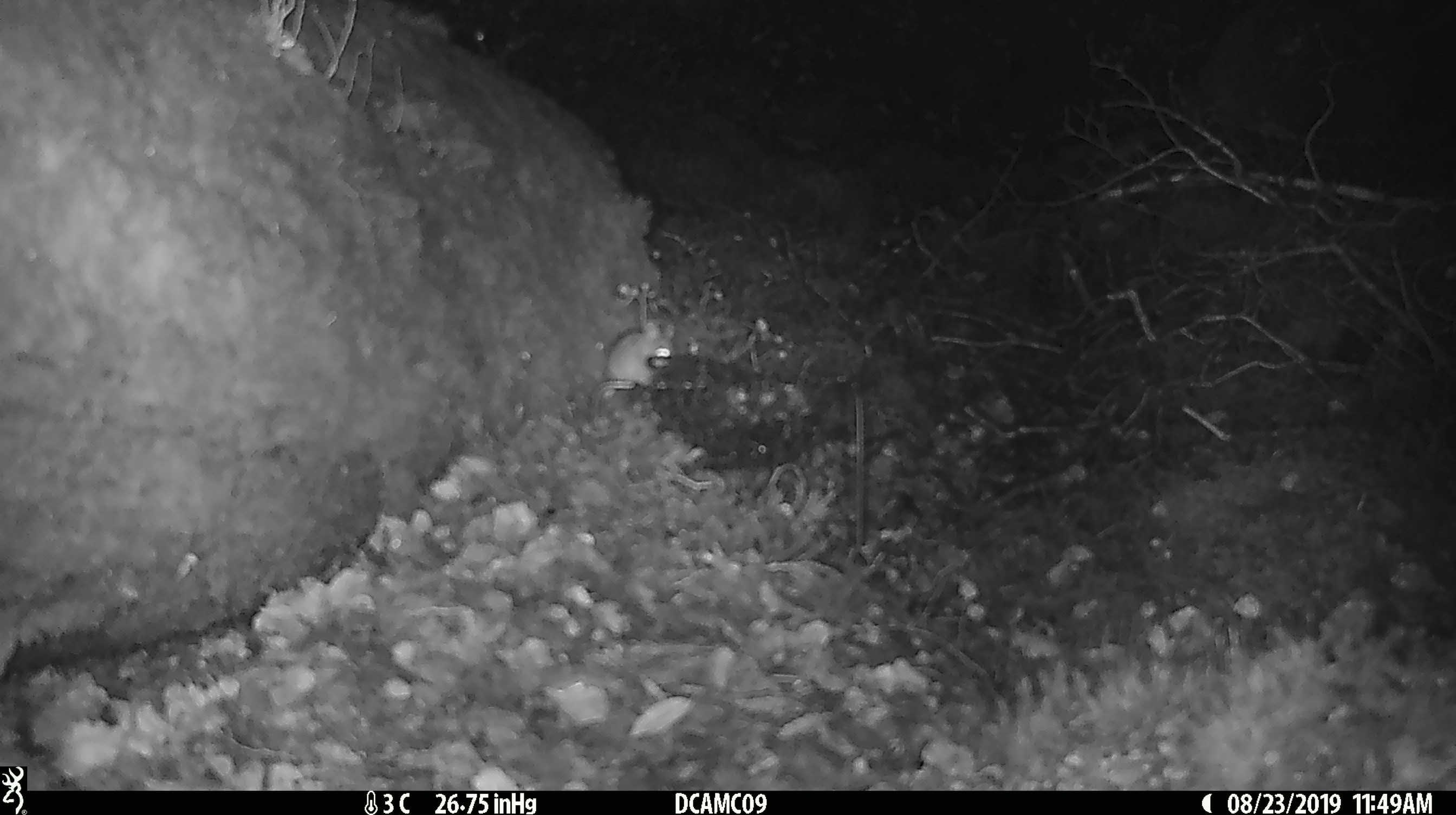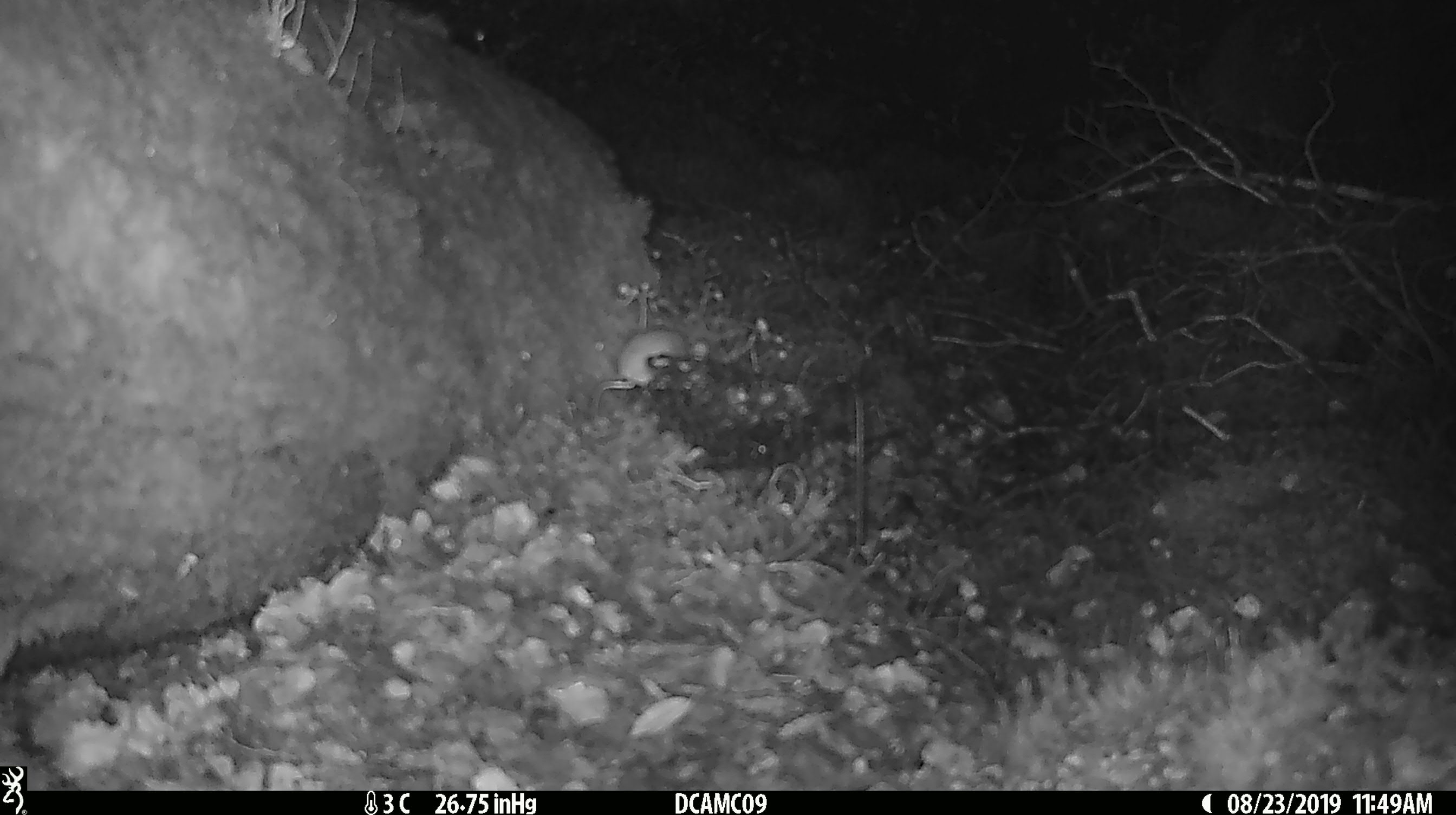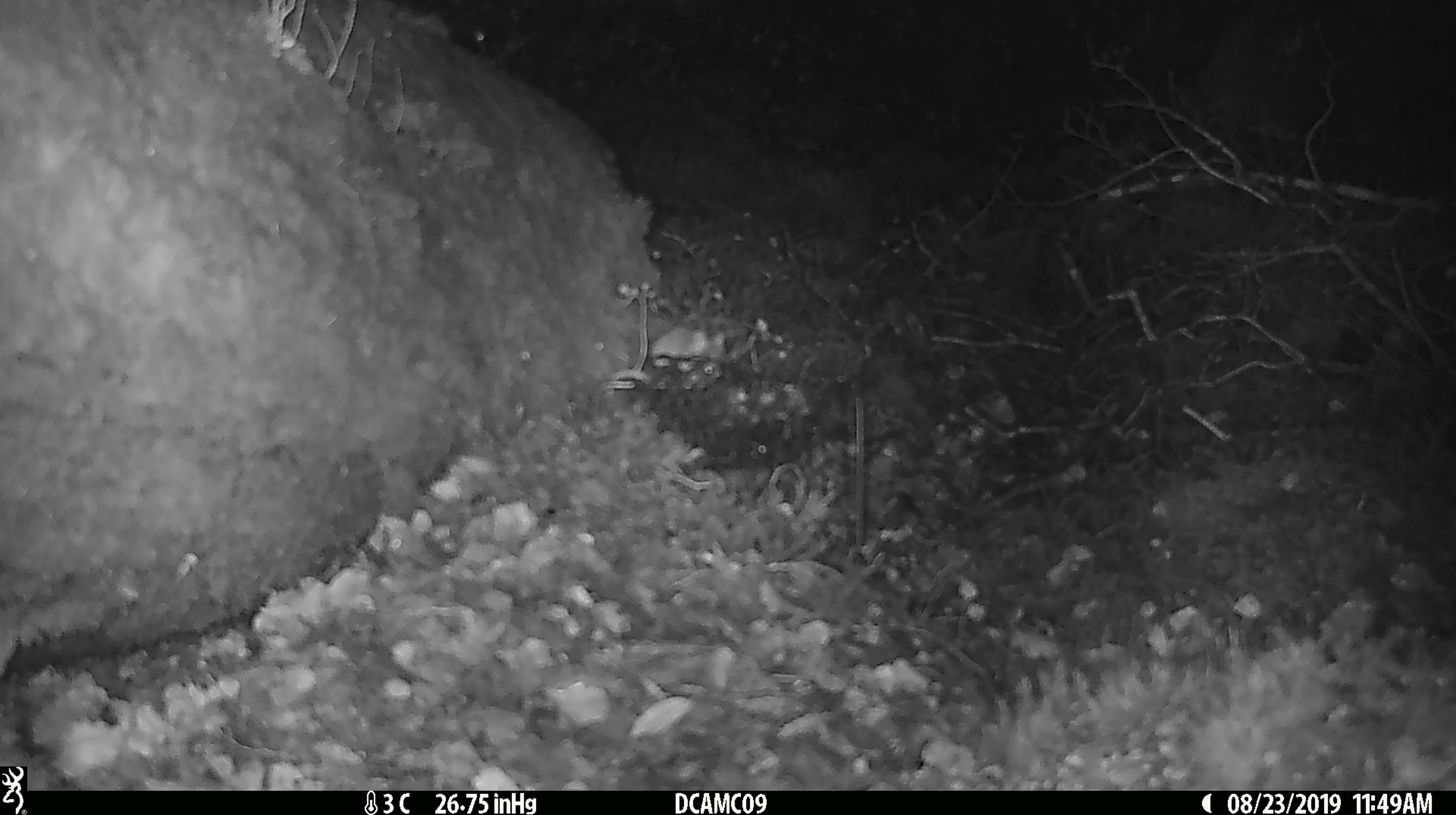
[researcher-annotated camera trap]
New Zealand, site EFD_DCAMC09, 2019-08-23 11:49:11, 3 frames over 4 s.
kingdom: Animalia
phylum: Chordata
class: Mammalia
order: Rodentia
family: Muridae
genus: Mus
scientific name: Mus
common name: mouse